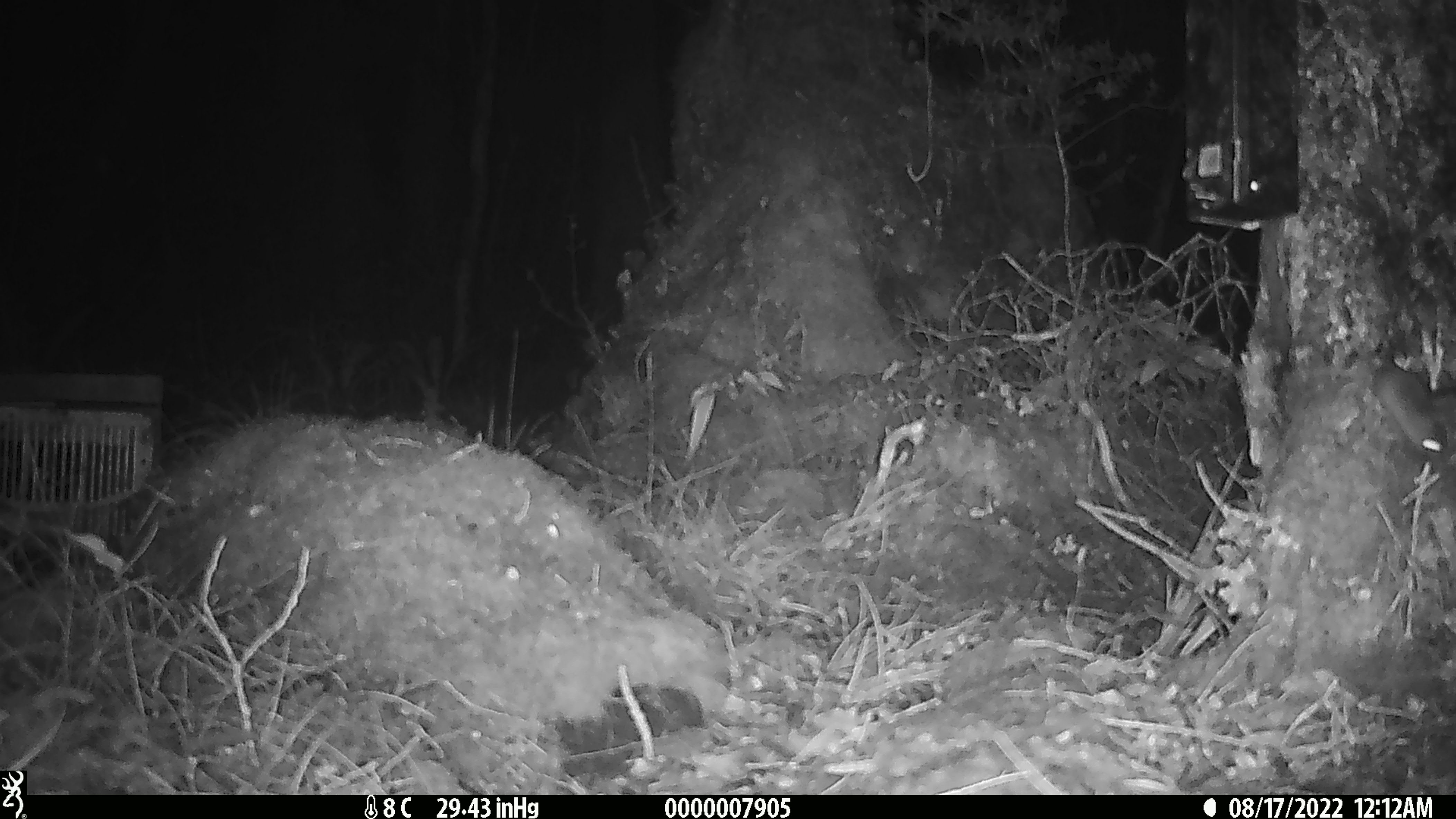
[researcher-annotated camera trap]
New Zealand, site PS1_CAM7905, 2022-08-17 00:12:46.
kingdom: Animalia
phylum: Chordata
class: Mammalia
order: Rodentia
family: Muridae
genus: Mus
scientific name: Mus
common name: mouse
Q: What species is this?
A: Mouse (Mus).